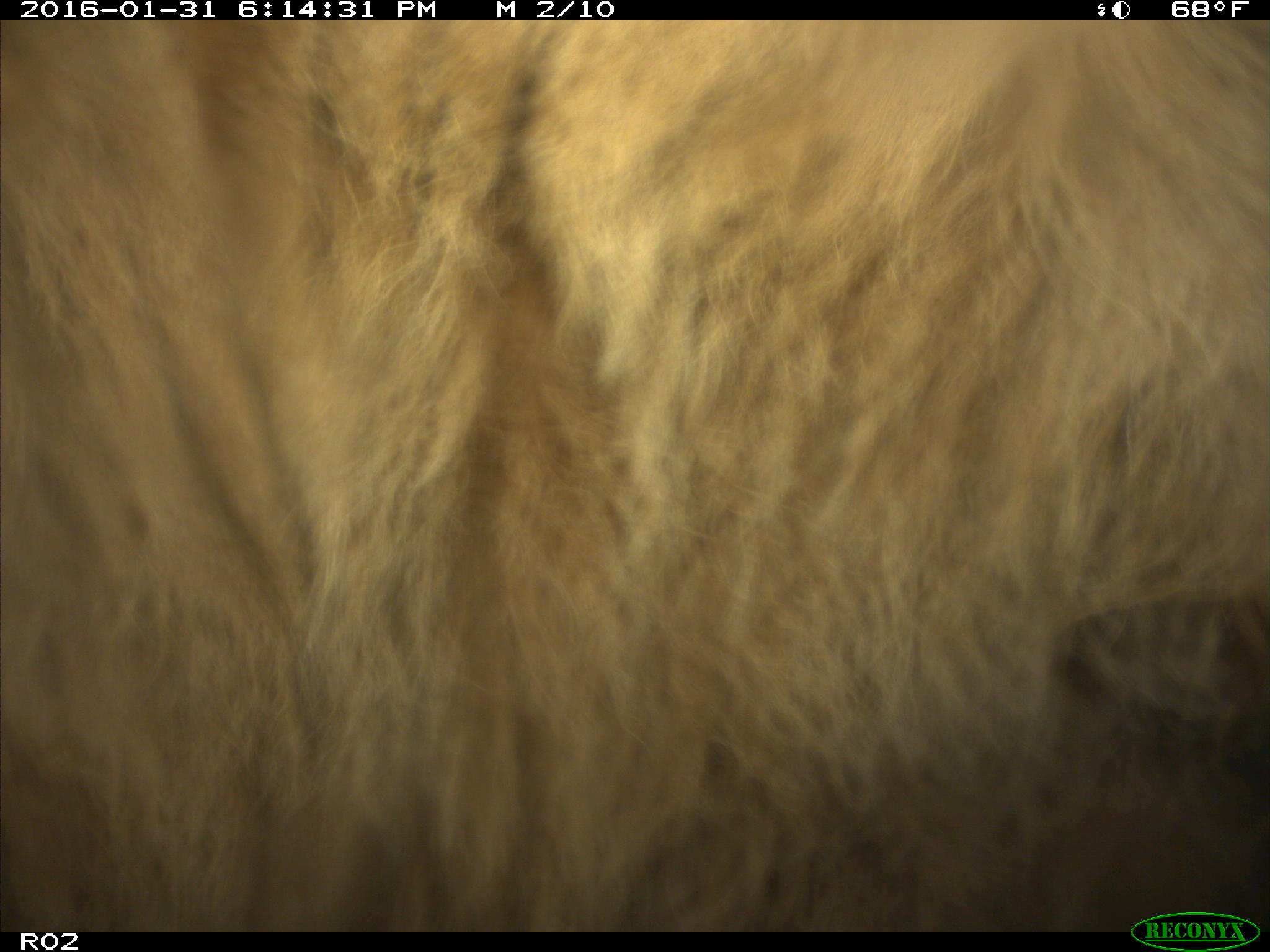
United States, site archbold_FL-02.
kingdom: Animalia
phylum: Chordata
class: Mammalia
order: Artiodactyla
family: Bovidae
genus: Bos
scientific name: Bos taurus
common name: domestic cow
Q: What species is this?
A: Bos taurus (domestic cow).